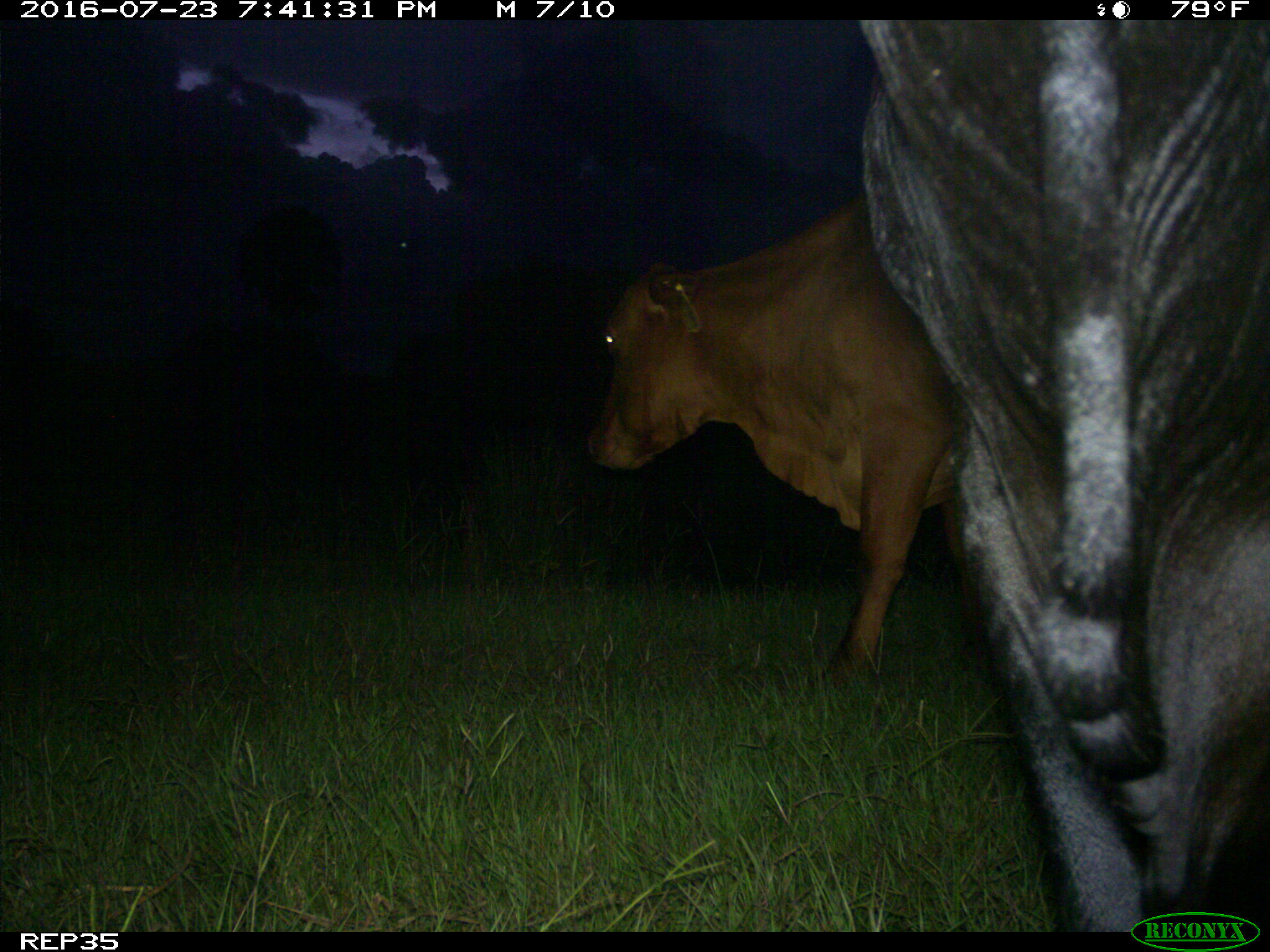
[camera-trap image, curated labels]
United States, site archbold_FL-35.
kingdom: Animalia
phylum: Chordata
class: Mammalia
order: Artiodactyla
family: Bovidae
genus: Bos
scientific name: Bos taurus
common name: domestic cow